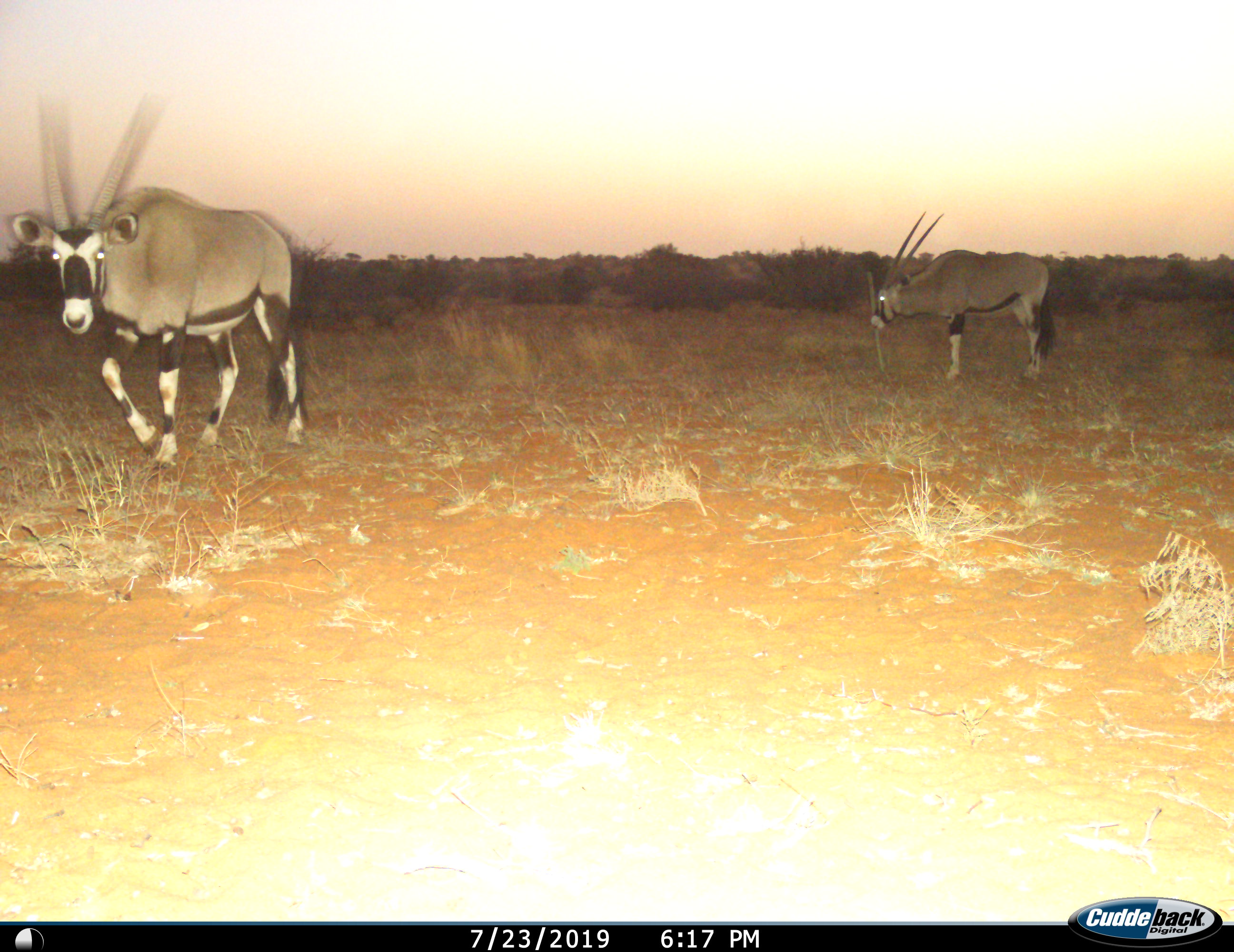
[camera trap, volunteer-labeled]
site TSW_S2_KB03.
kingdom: Animalia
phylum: Chordata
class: Mammalia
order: Artiodactyla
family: Bovidae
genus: Oryx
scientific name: Oryx gazella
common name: gemsbok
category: oryx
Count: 2.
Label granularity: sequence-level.